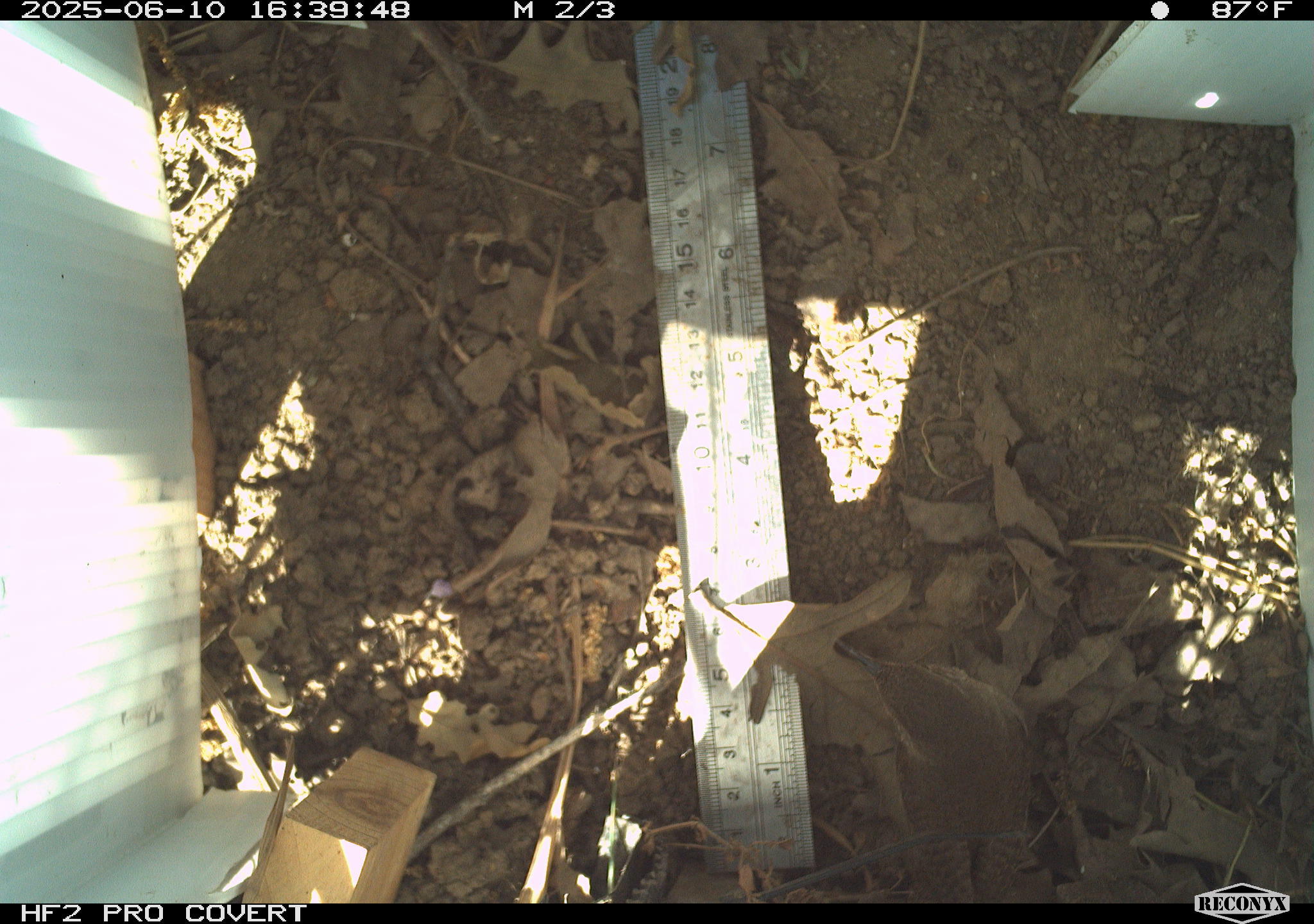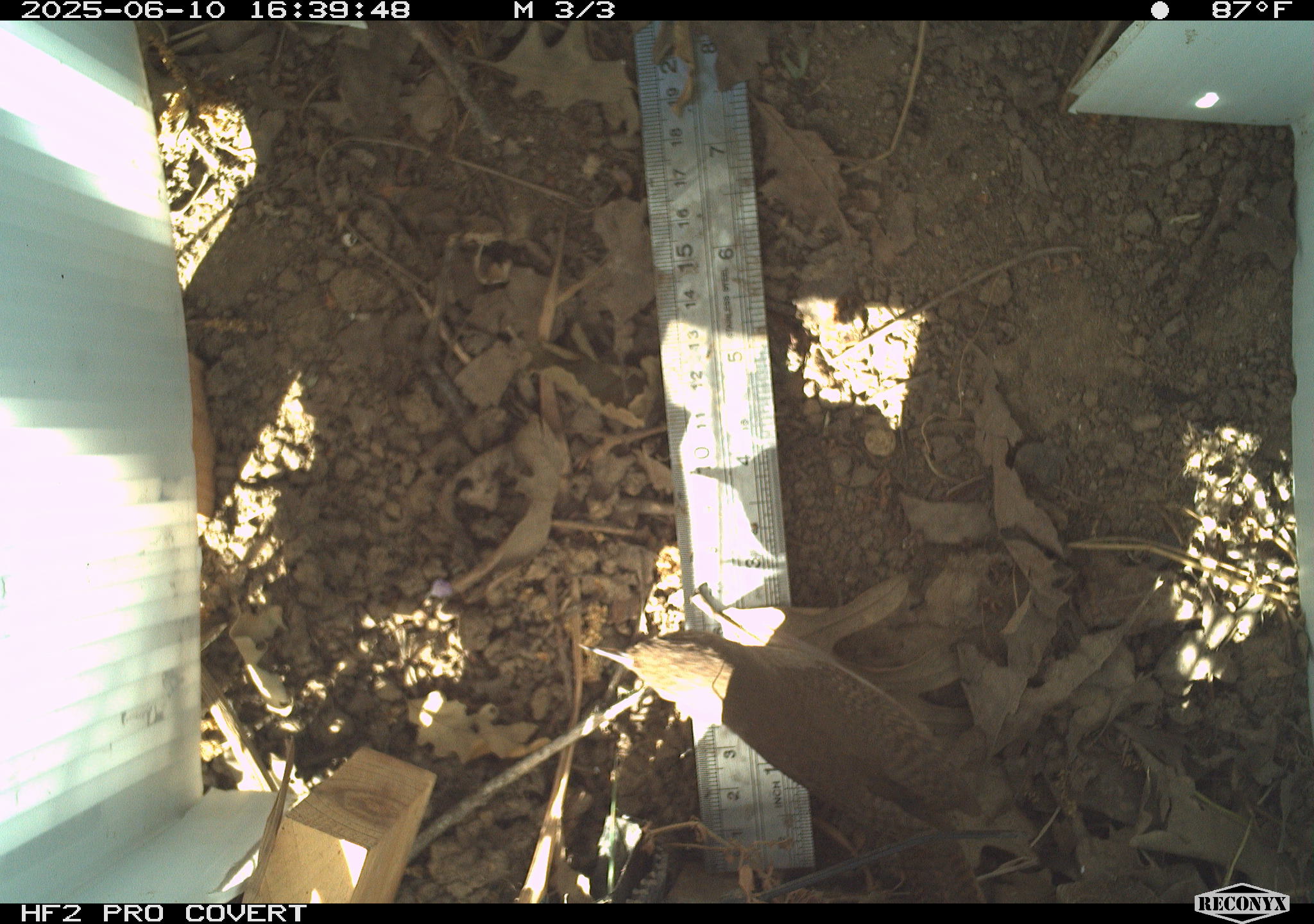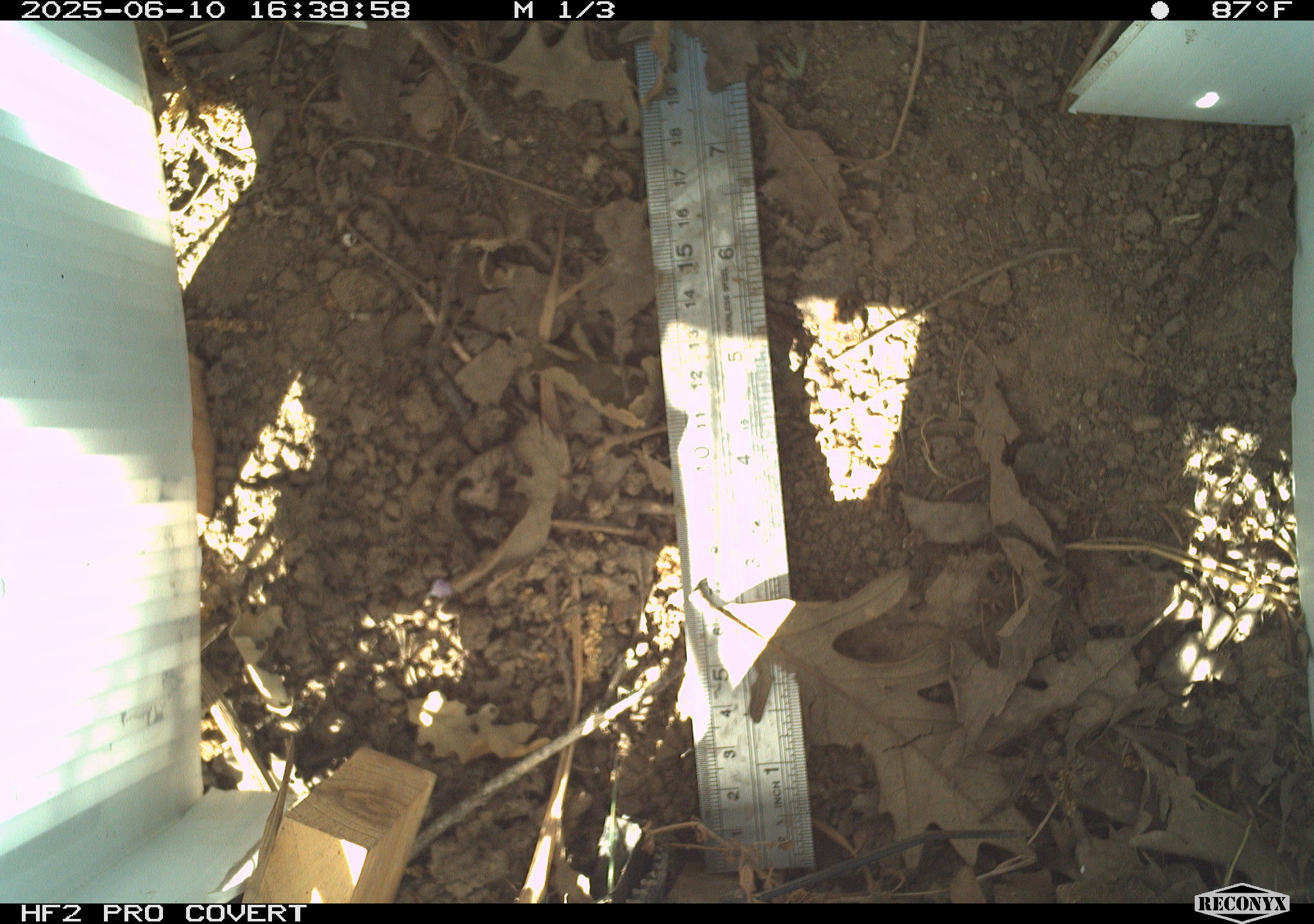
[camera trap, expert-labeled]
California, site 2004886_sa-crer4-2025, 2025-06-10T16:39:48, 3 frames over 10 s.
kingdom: Animalia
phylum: Chordata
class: Aves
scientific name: Aves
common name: bird